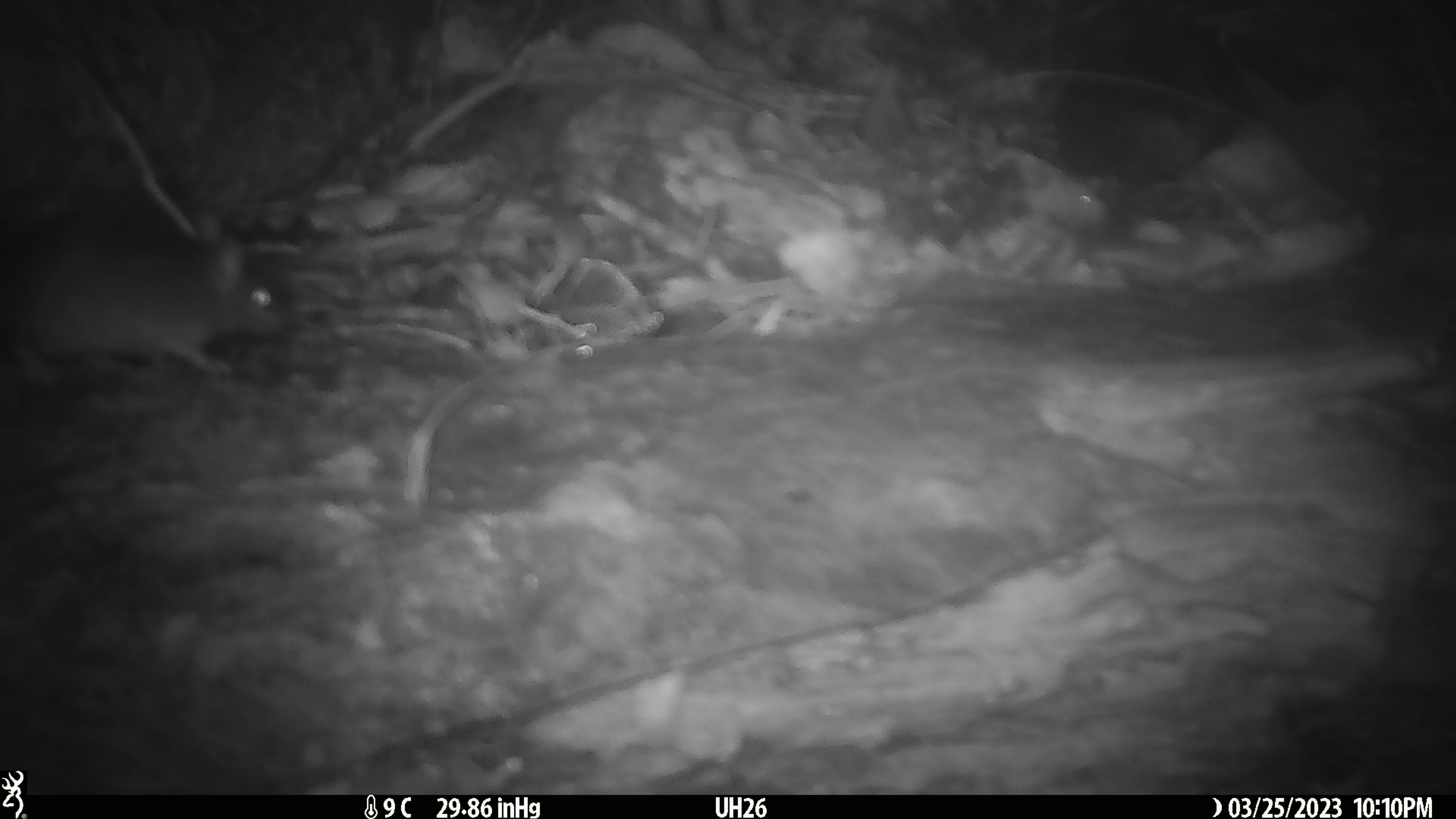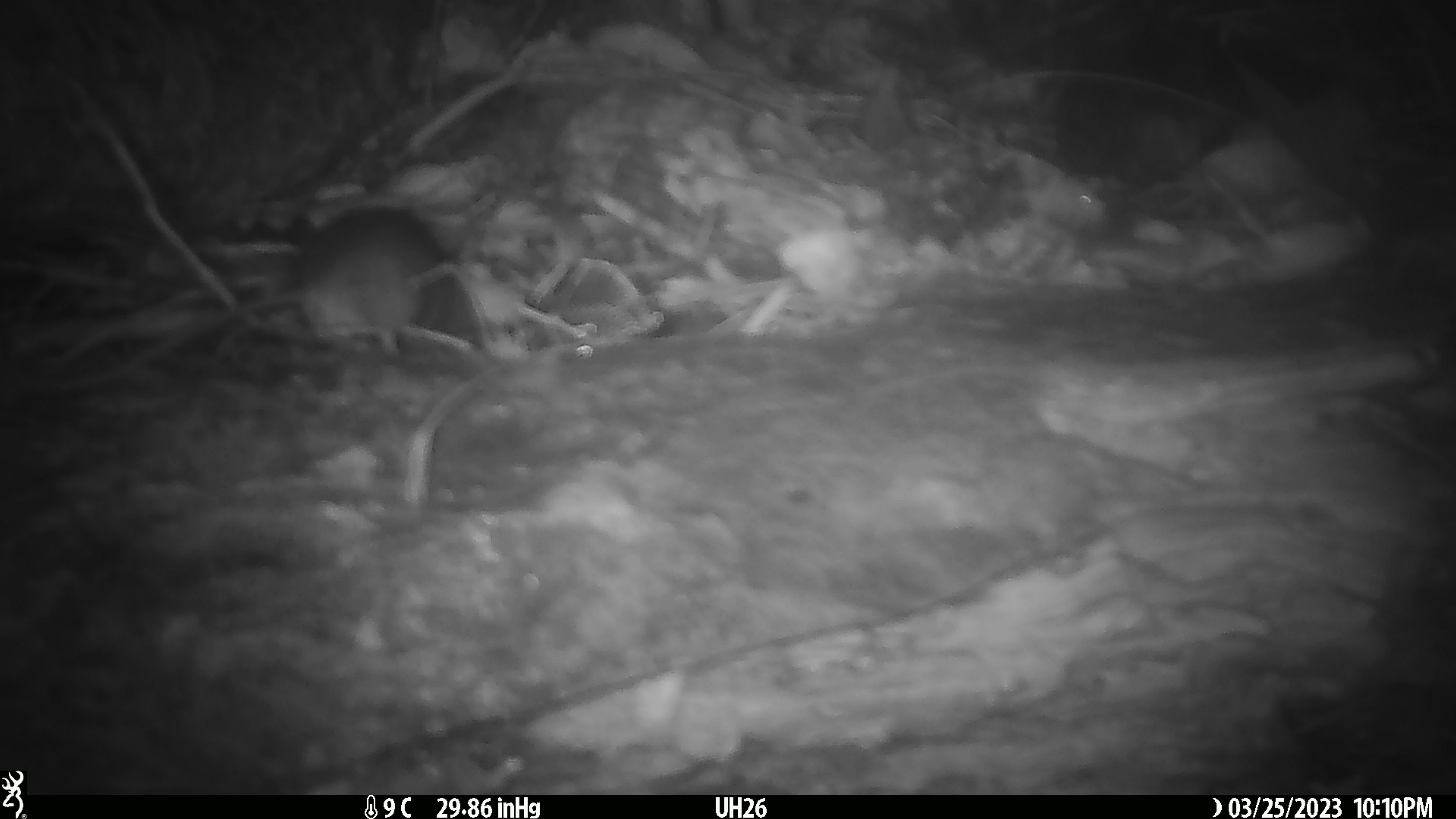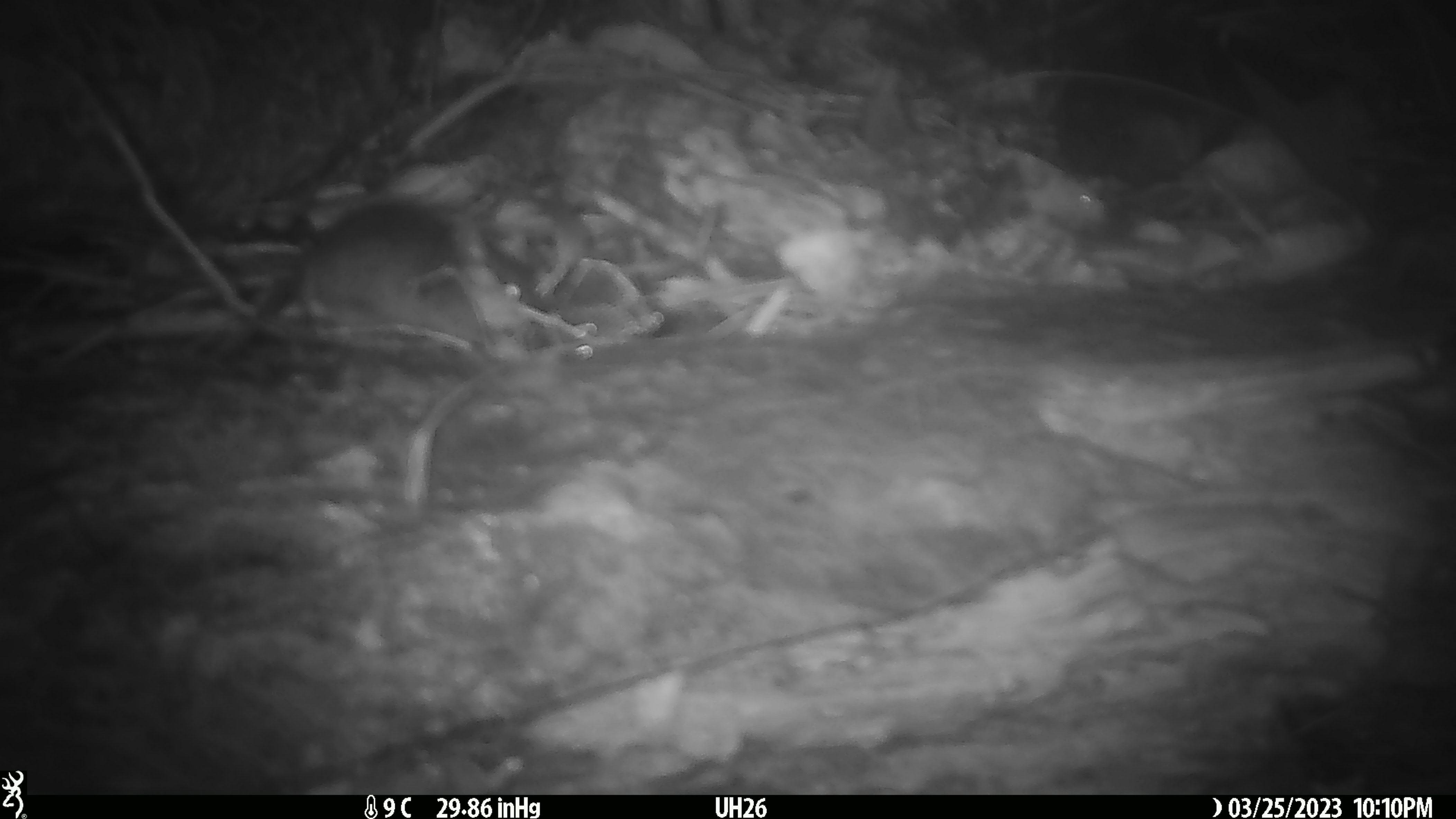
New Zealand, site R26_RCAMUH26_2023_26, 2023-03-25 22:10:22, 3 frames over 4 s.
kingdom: Animalia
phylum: Chordata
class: Mammalia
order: Rodentia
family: Muridae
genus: Mus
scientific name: Mus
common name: mouse